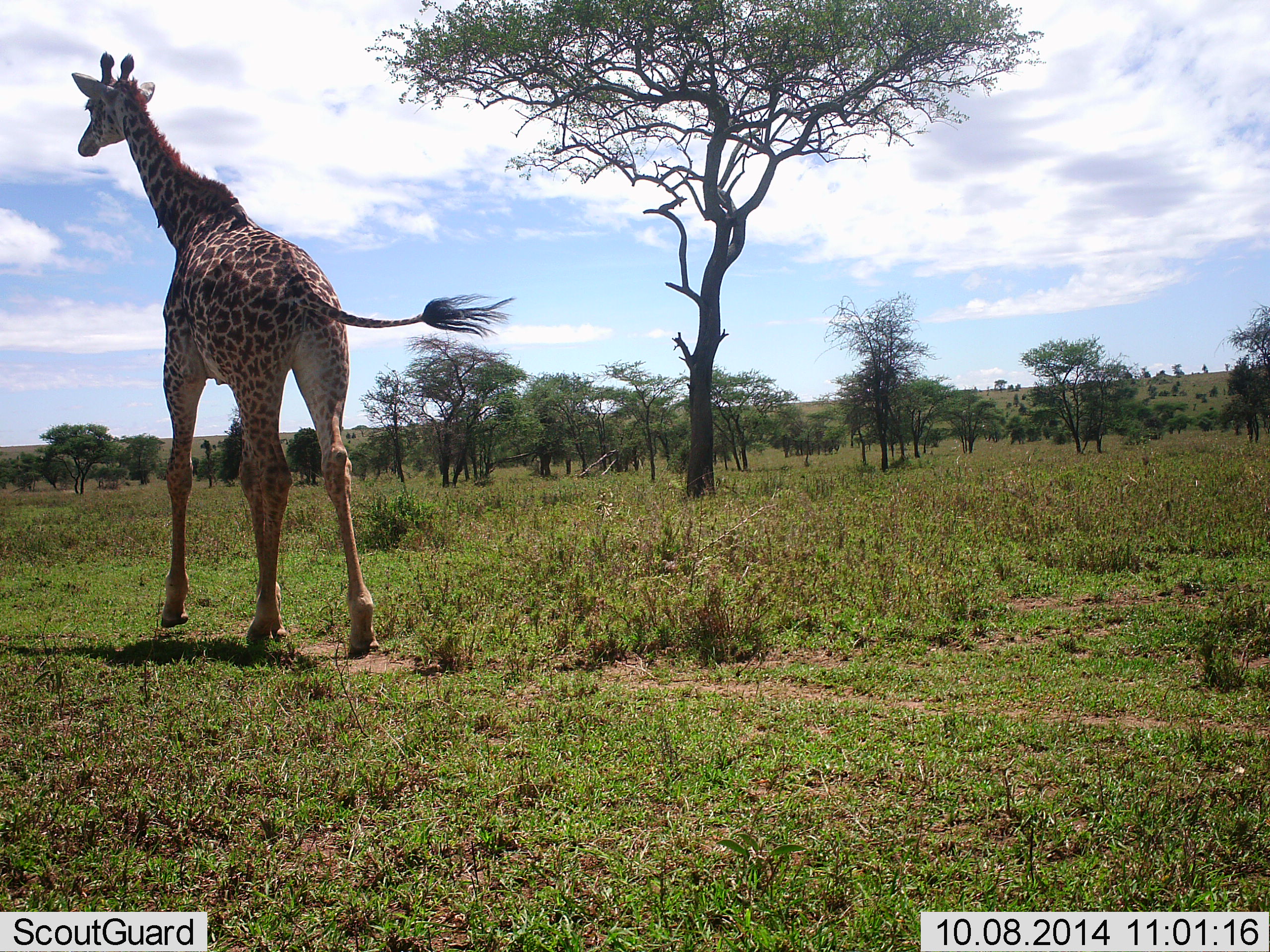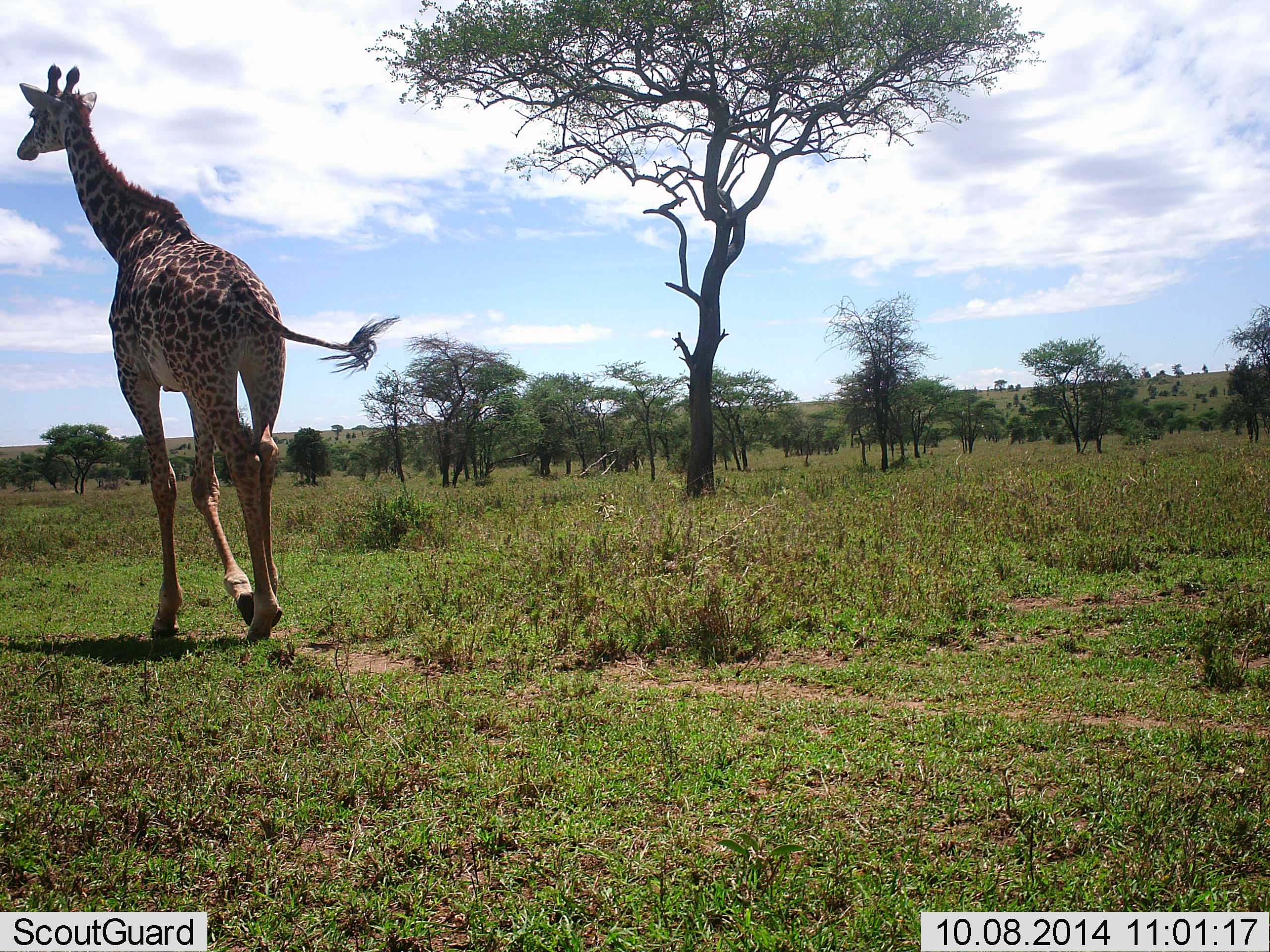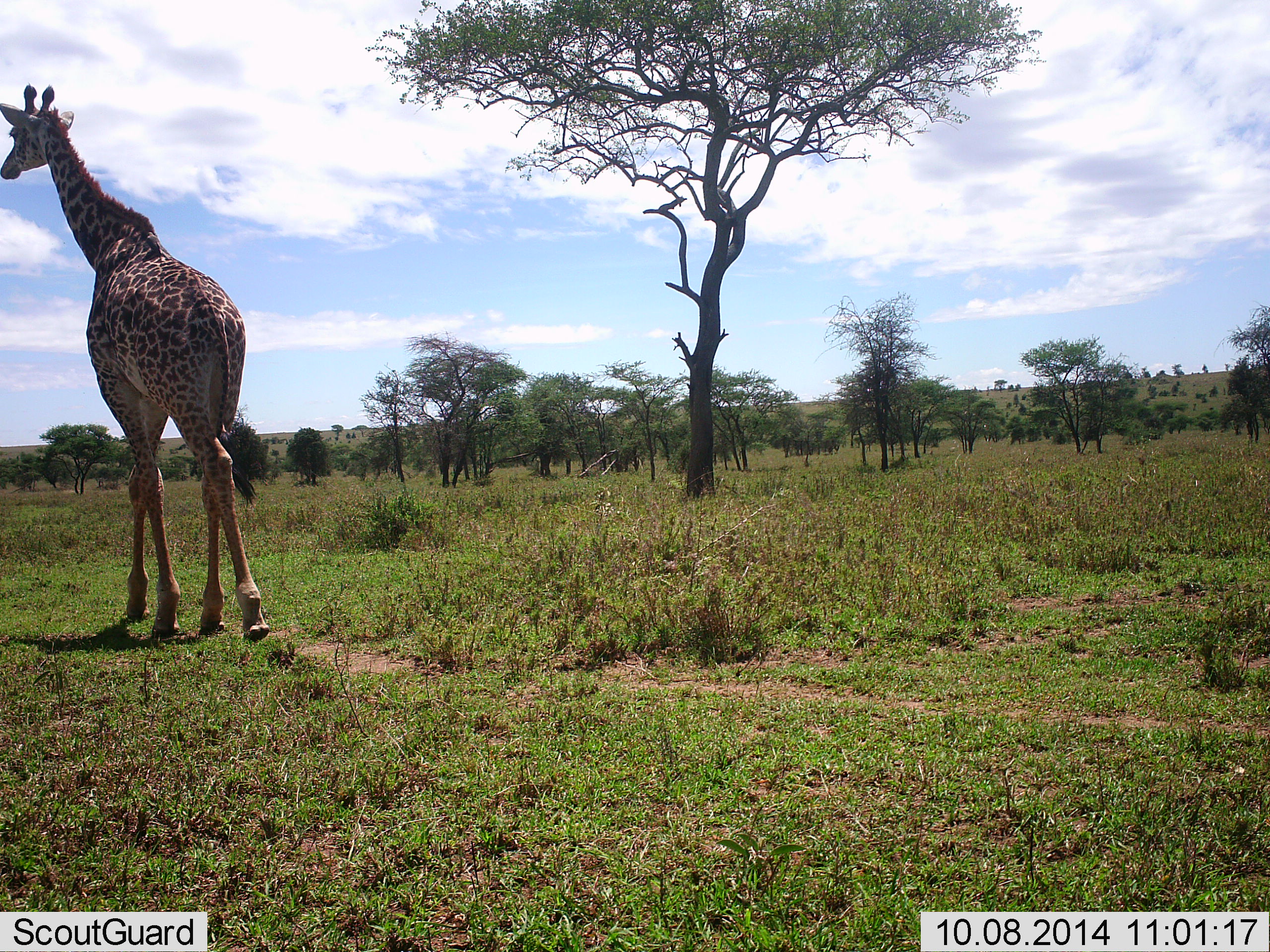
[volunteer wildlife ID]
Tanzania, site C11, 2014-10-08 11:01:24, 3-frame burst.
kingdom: Animalia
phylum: Chordata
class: Mammalia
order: Artiodactyla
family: Giraffidae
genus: Giraffa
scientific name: Giraffa camelopardalis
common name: giraffe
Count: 1.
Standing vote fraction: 0%.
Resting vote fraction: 0%.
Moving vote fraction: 100%.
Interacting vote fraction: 0%.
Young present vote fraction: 0%.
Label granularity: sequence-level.